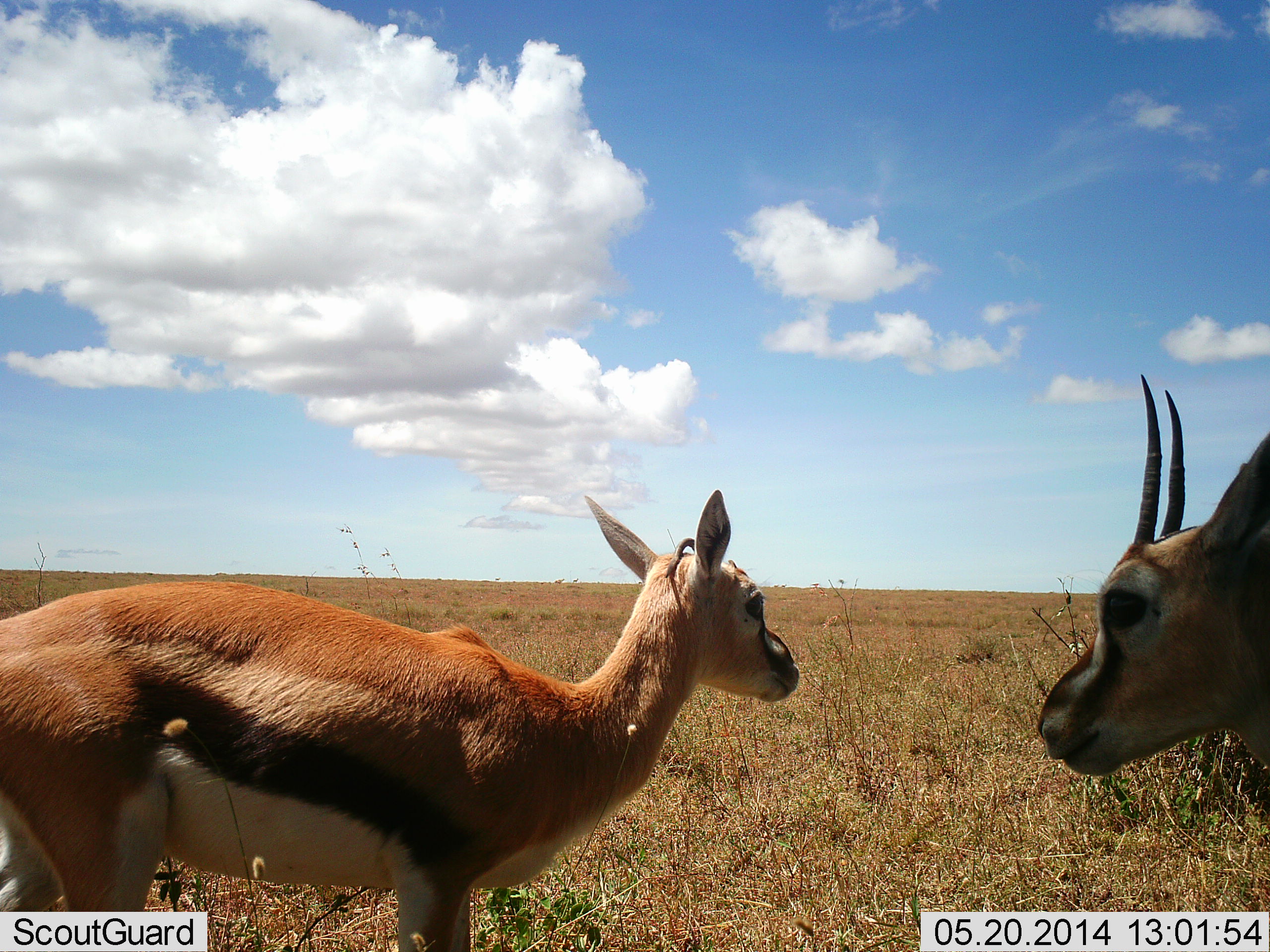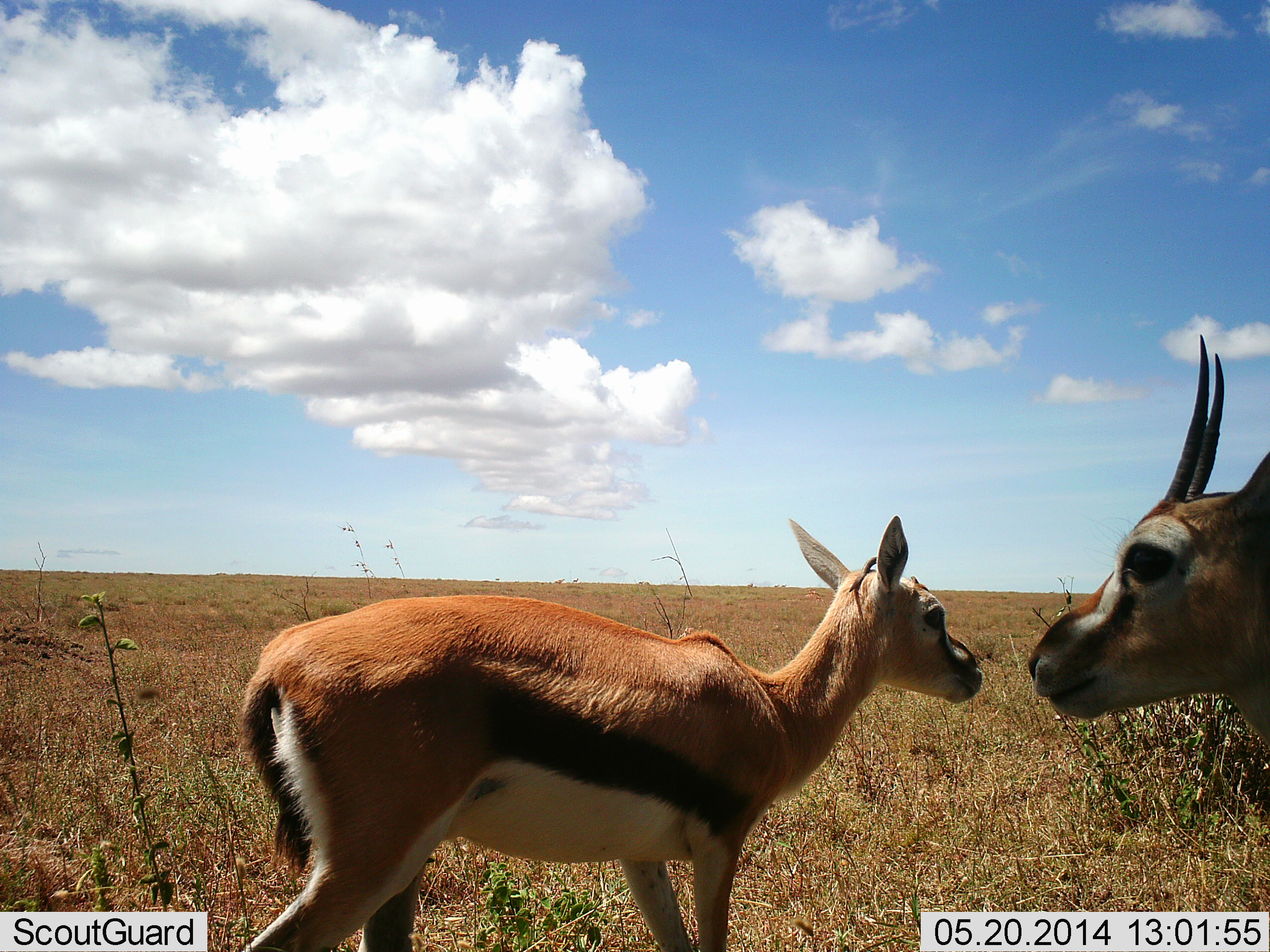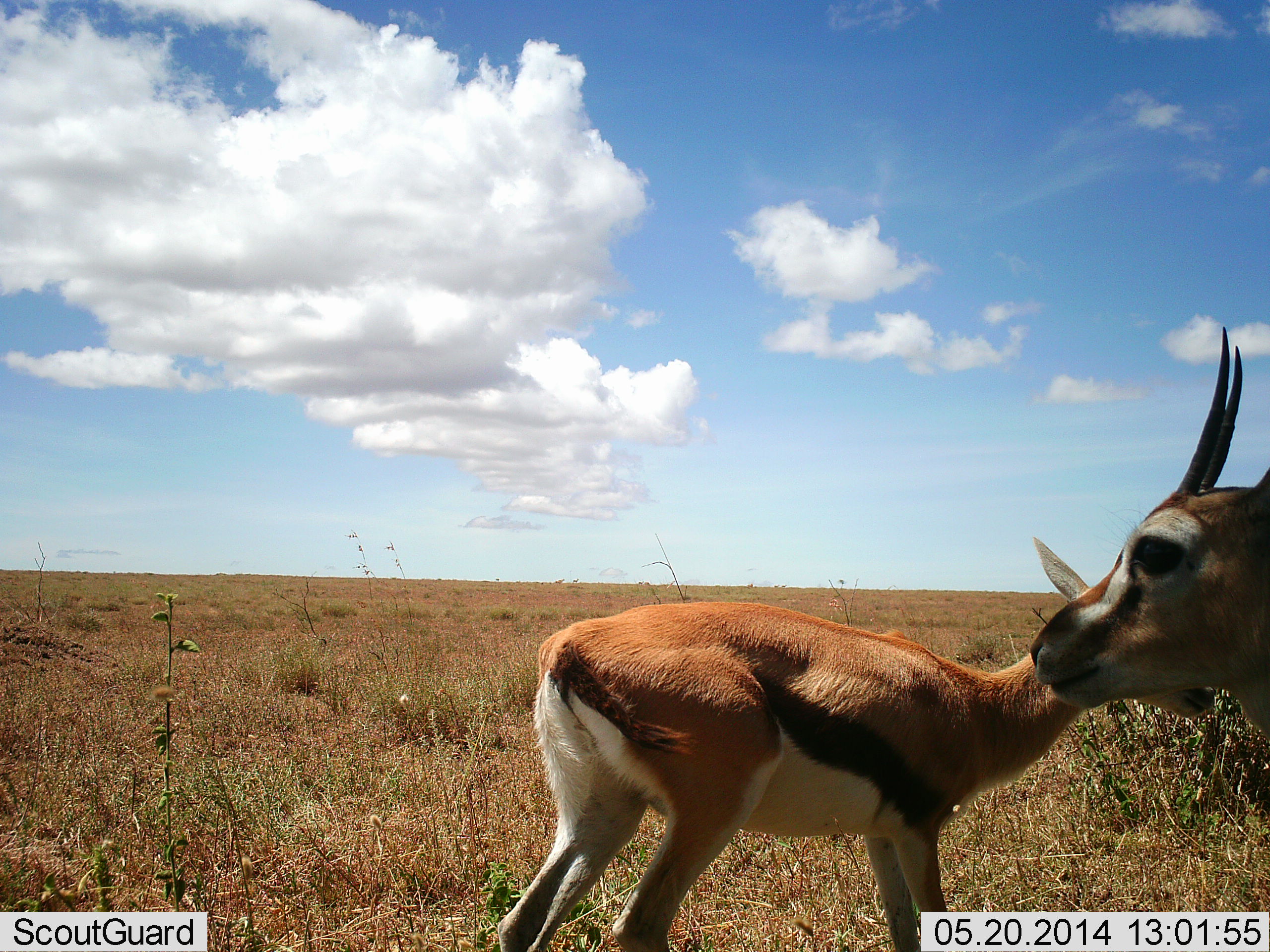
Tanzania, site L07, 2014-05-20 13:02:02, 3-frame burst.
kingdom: Animalia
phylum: Chordata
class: Mammalia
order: Artiodactyla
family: Bovidae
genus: Eudorcas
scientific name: Eudorcas thomsonii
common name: thomson's gazelle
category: gazellethomsons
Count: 2.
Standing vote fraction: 100%.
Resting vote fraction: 0%.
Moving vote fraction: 70%.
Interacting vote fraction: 10%.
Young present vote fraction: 20%.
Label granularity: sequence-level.